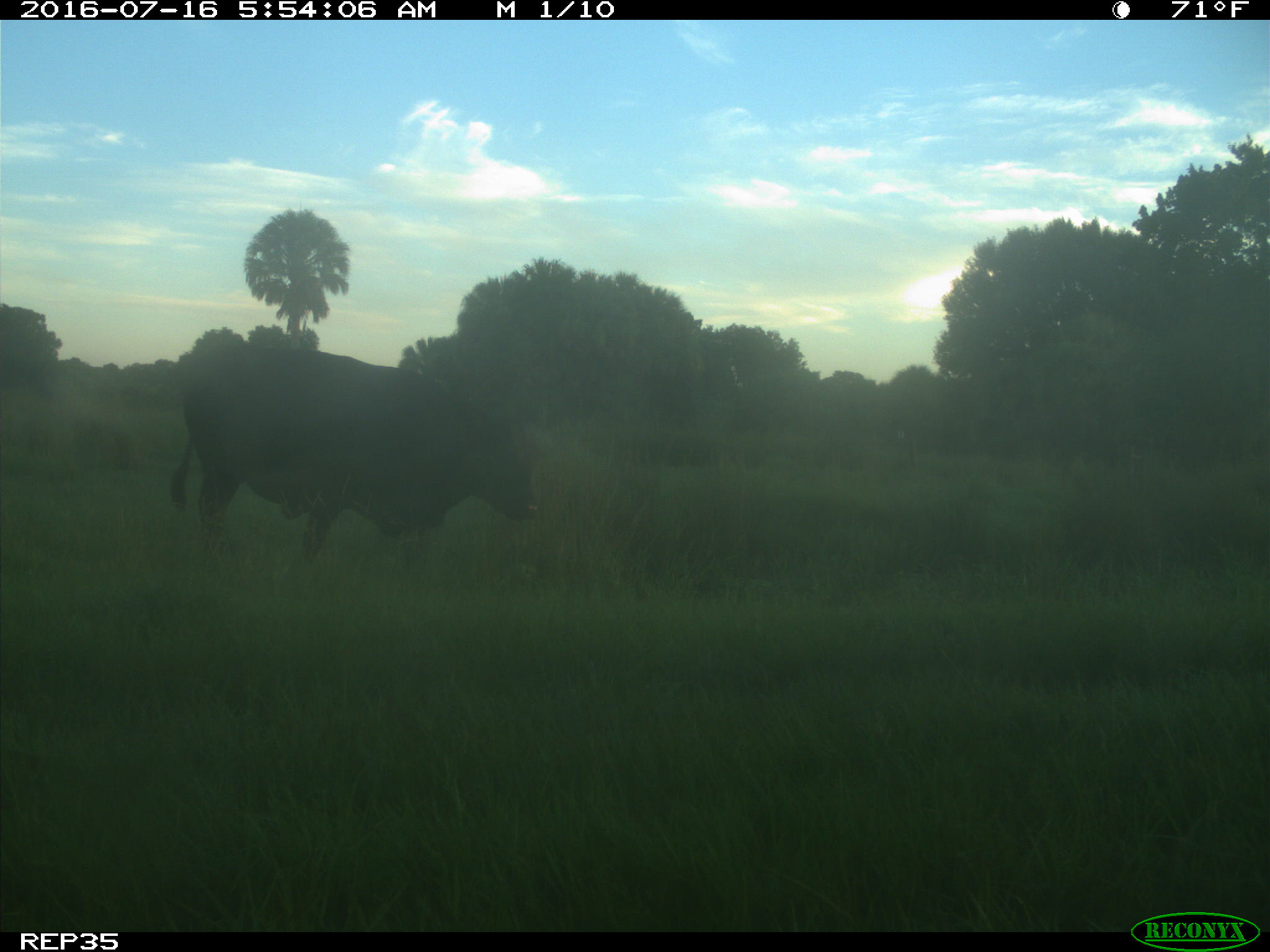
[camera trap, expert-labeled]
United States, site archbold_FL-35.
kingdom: Animalia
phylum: Chordata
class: Mammalia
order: Artiodactyla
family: Bovidae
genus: Bos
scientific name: Bos taurus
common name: domestic cow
Bos taurus (domestic cow).